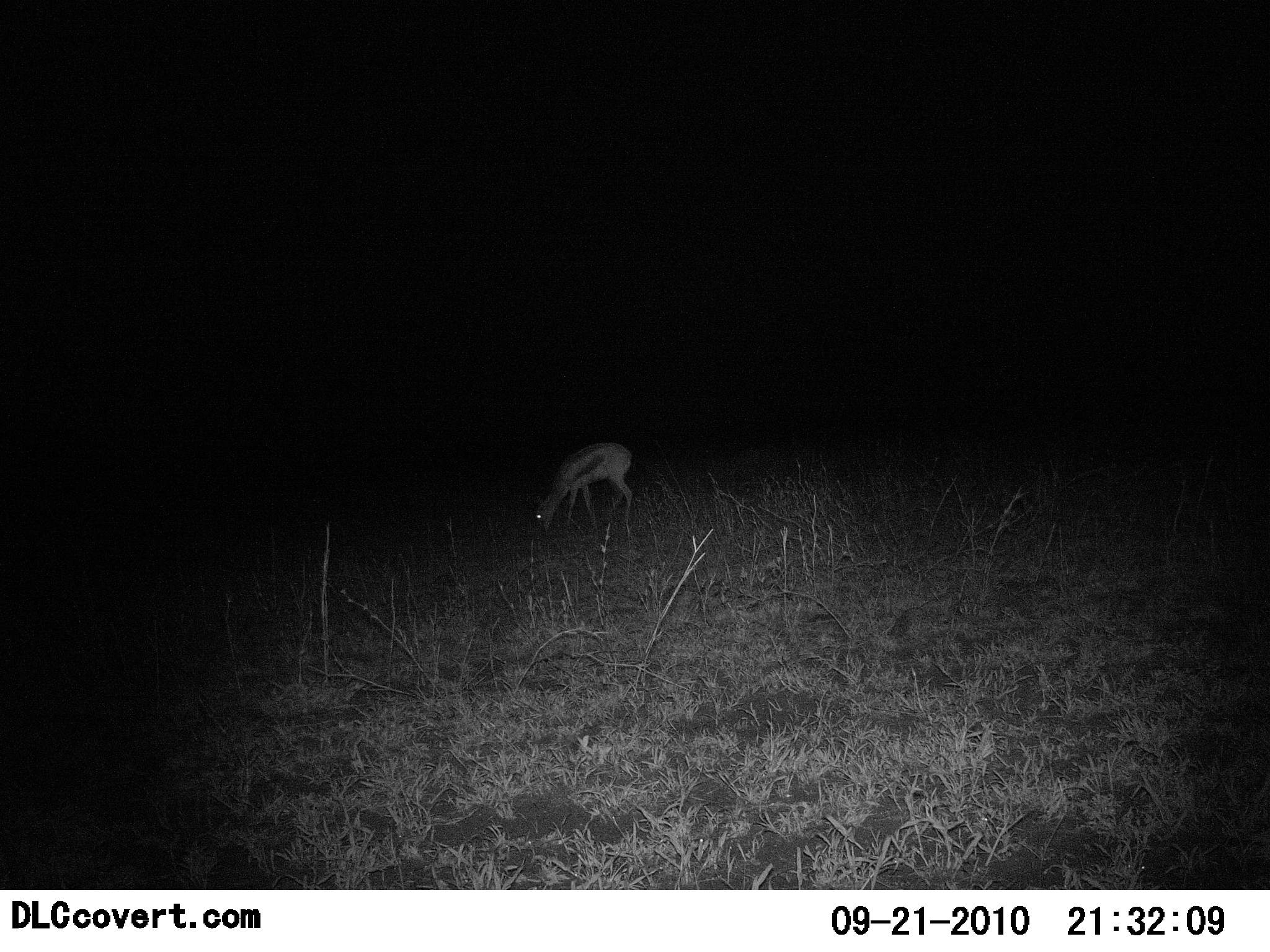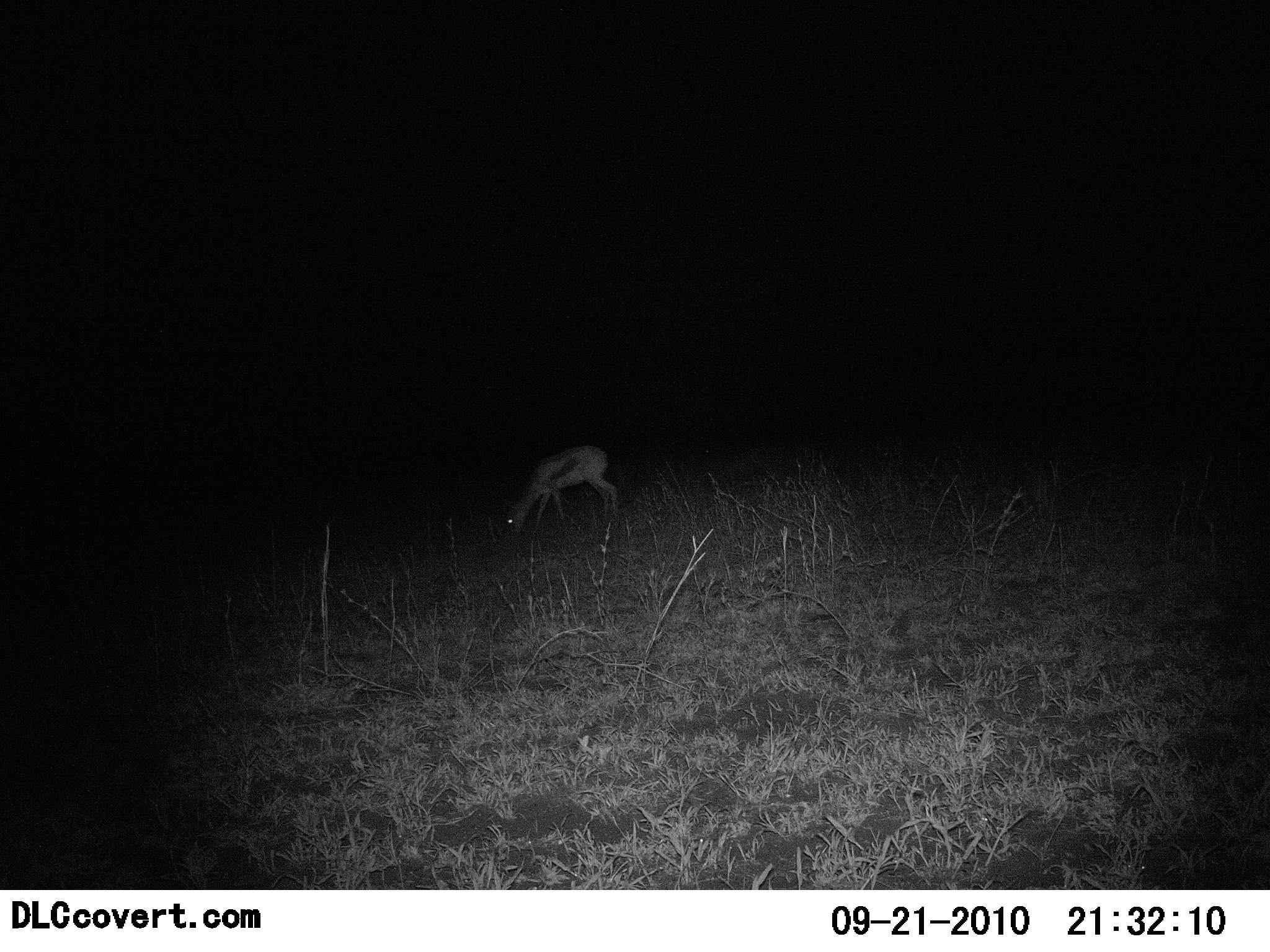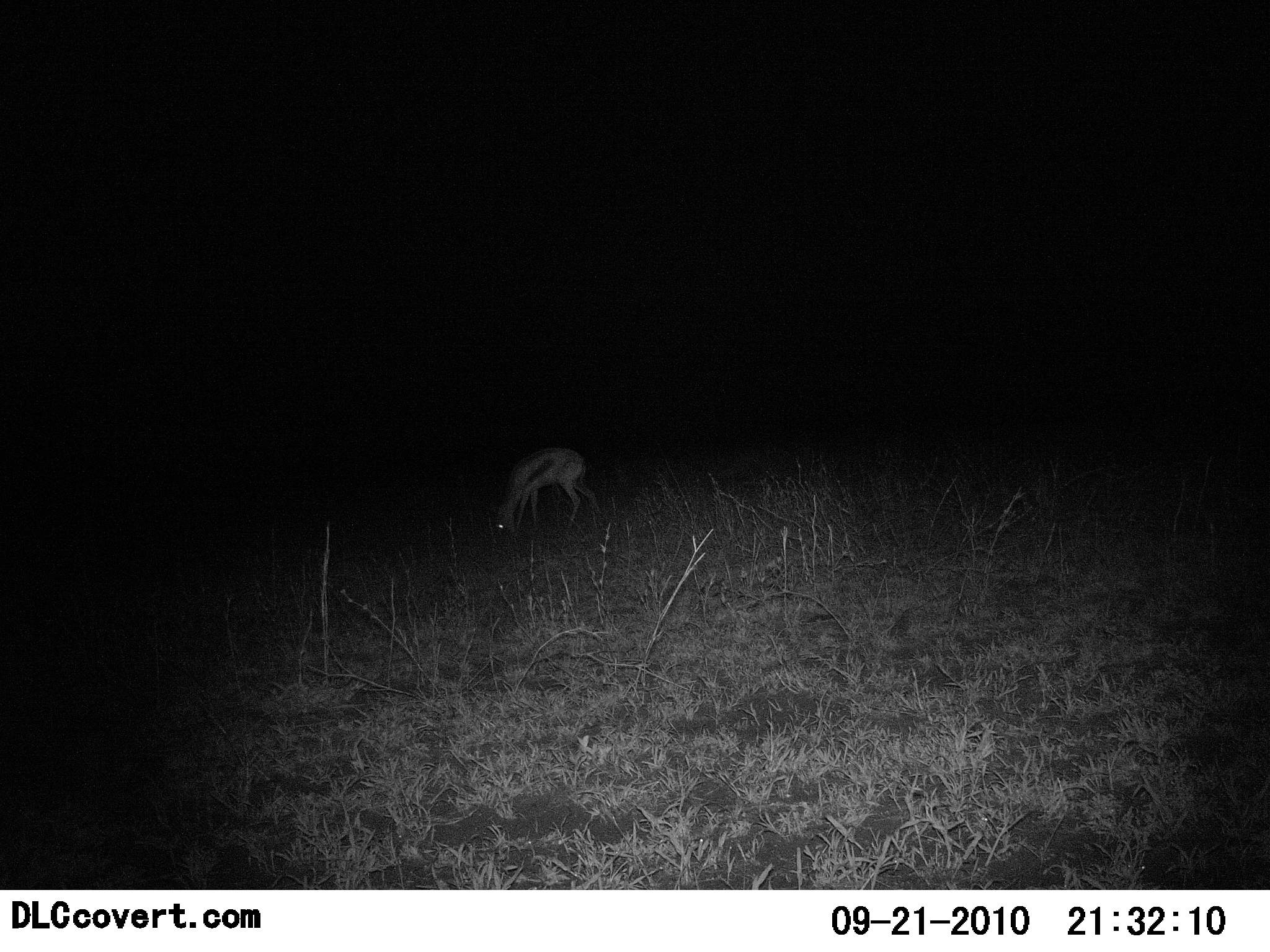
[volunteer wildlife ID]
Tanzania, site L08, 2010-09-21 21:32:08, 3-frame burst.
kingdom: Animalia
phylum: Chordata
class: Mammalia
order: Artiodactyla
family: Bovidae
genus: Eudorcas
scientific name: Eudorcas thomsonii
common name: thomson's gazelle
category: gazellethomsons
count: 1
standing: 20%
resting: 0%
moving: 10%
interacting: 0%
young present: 0%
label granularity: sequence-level